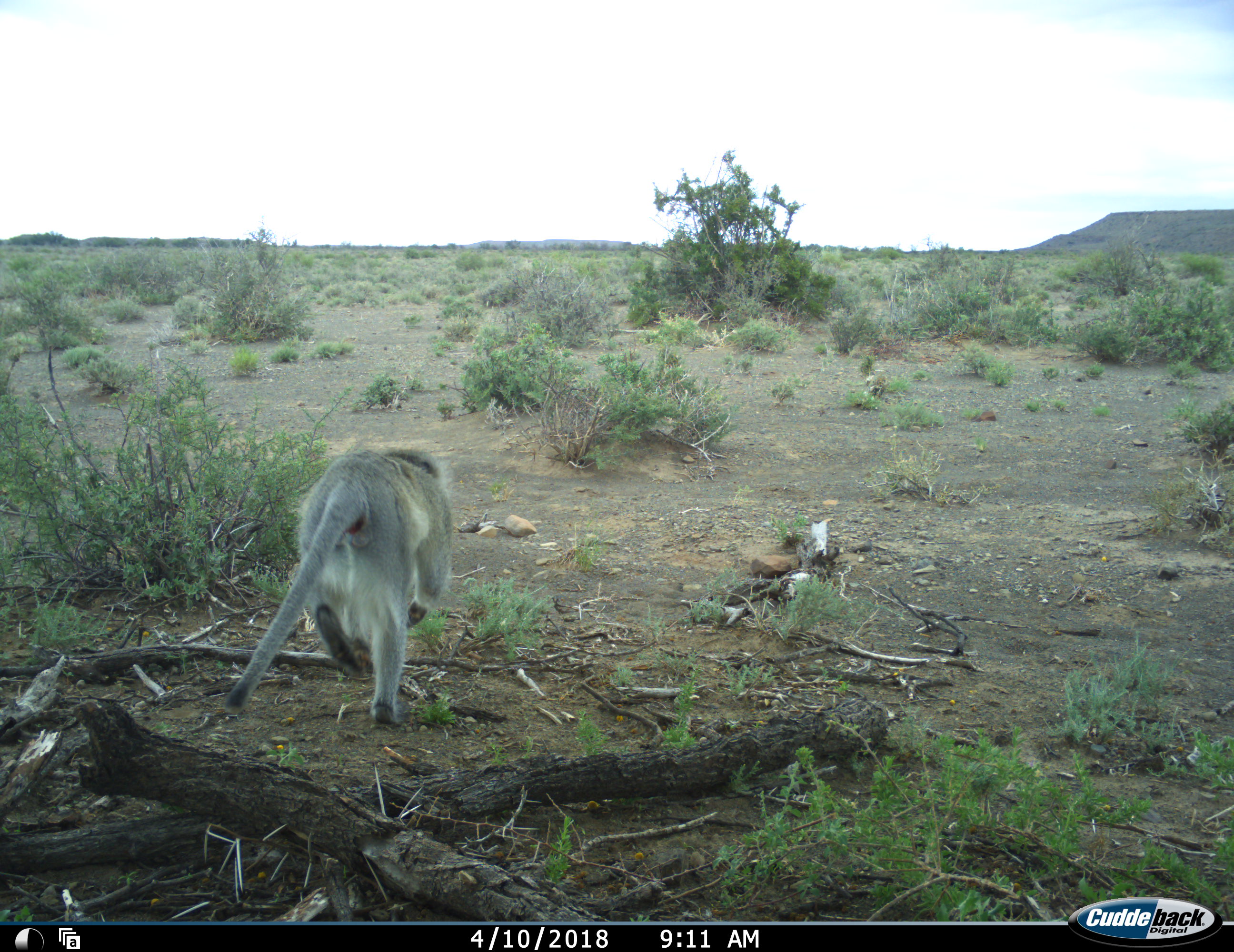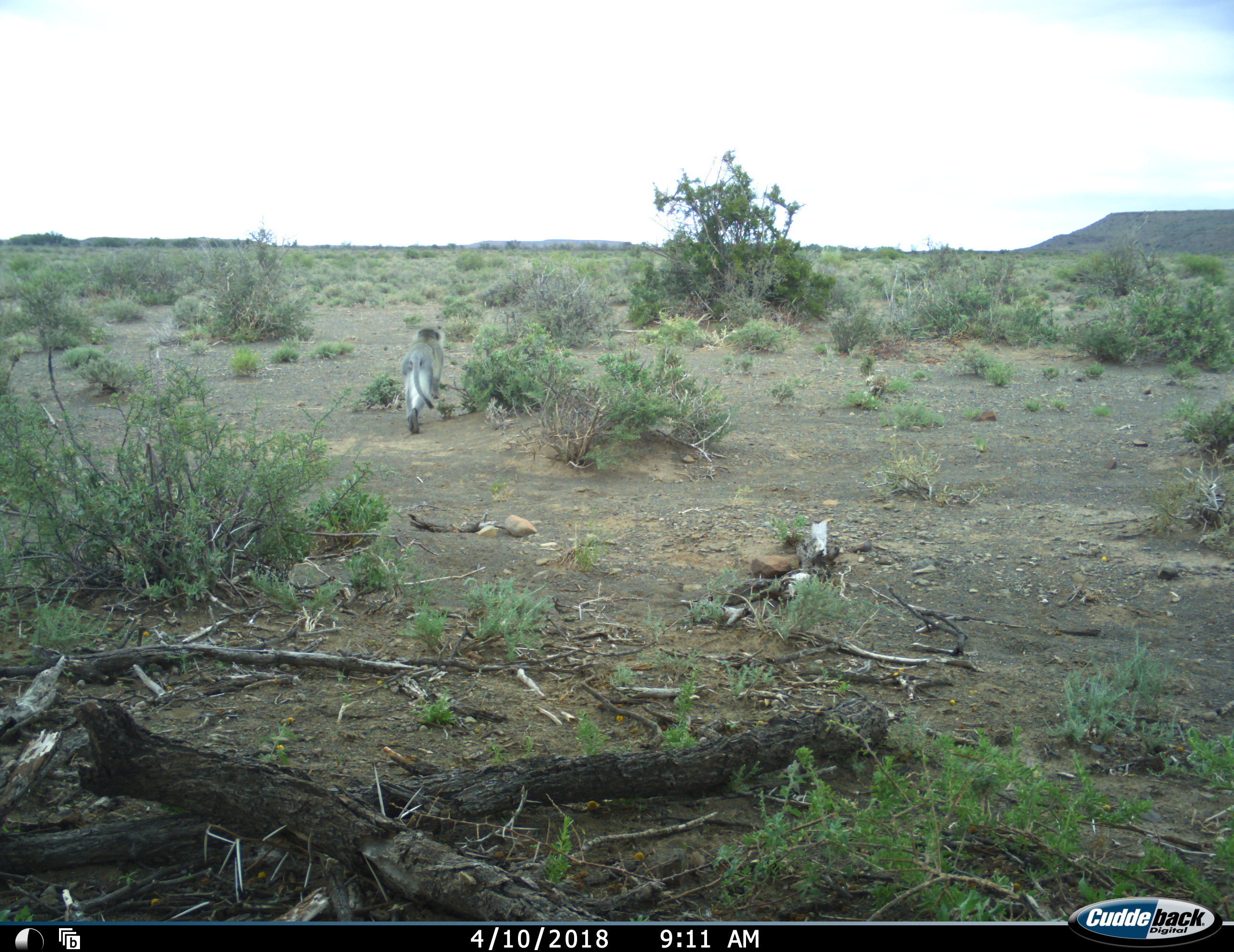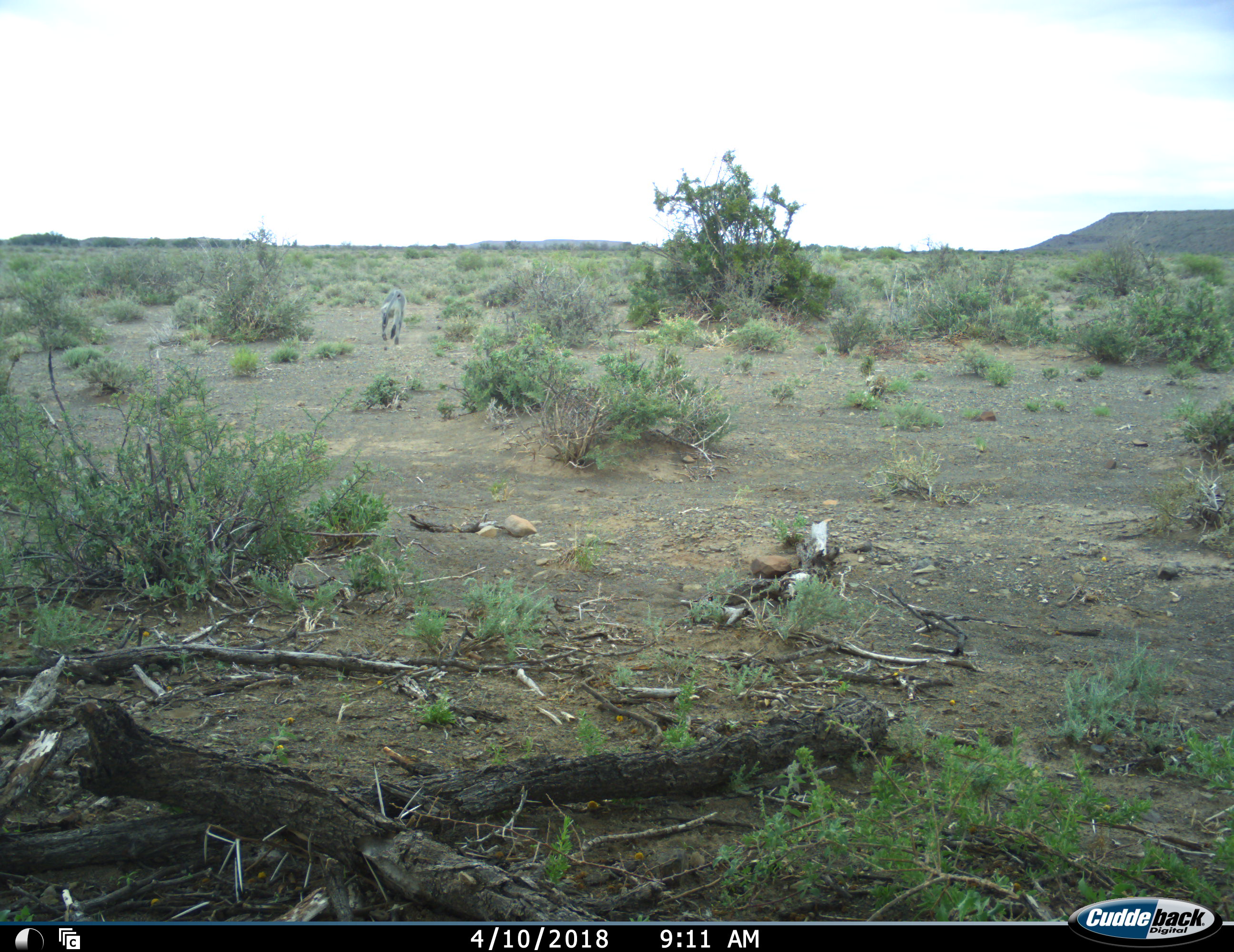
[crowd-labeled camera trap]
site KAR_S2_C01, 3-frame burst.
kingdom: Animalia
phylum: Chordata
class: Mammalia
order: Primates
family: Cercopithecidae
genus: Chlorocebus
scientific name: Chlorocebus pygerythrus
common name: vervet monkey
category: monkeyvervet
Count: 1.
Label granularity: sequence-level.